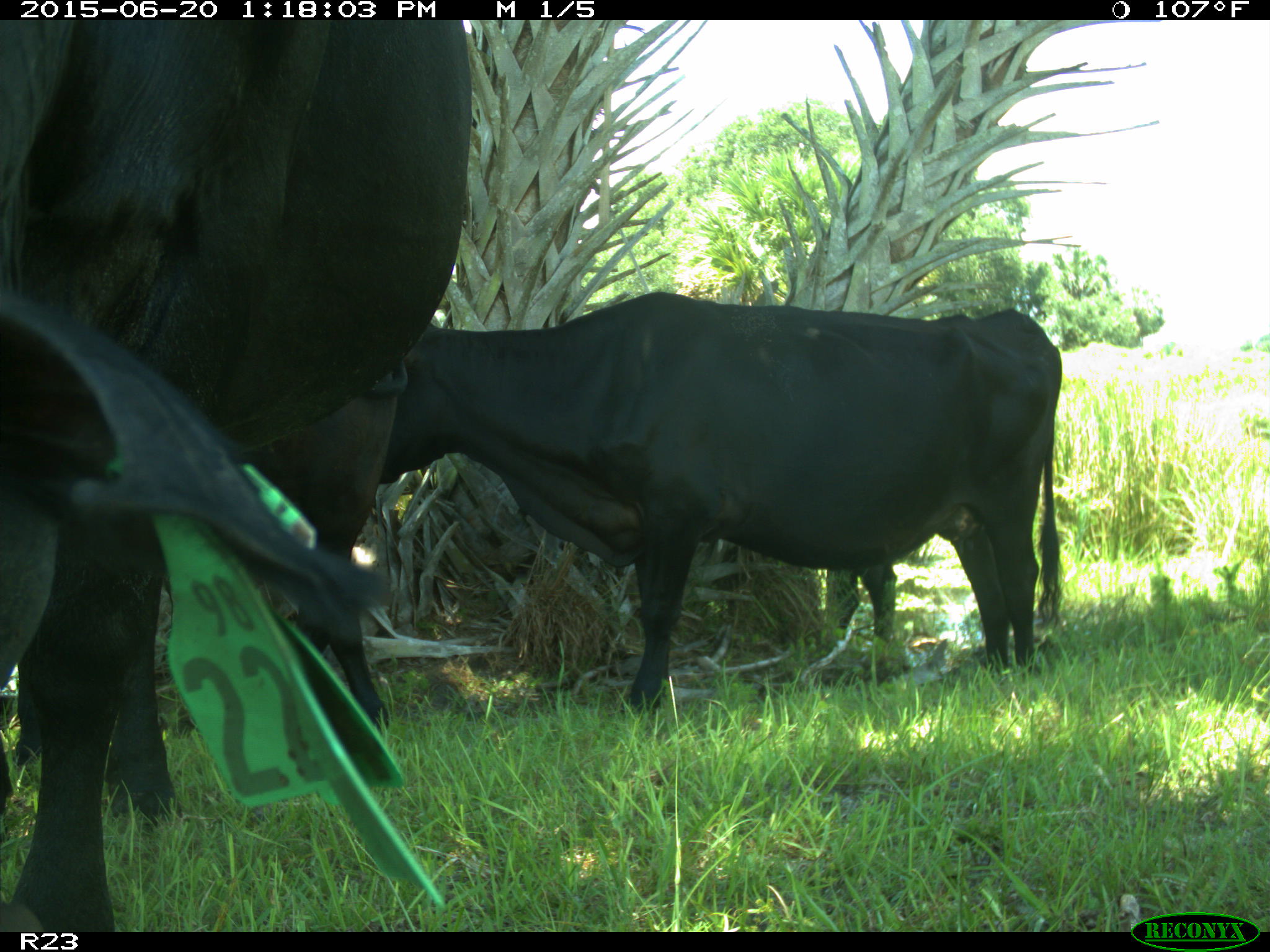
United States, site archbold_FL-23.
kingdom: Animalia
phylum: Chordata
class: Mammalia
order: Artiodactyla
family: Bovidae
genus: Bos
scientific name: Bos taurus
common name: domestic cow